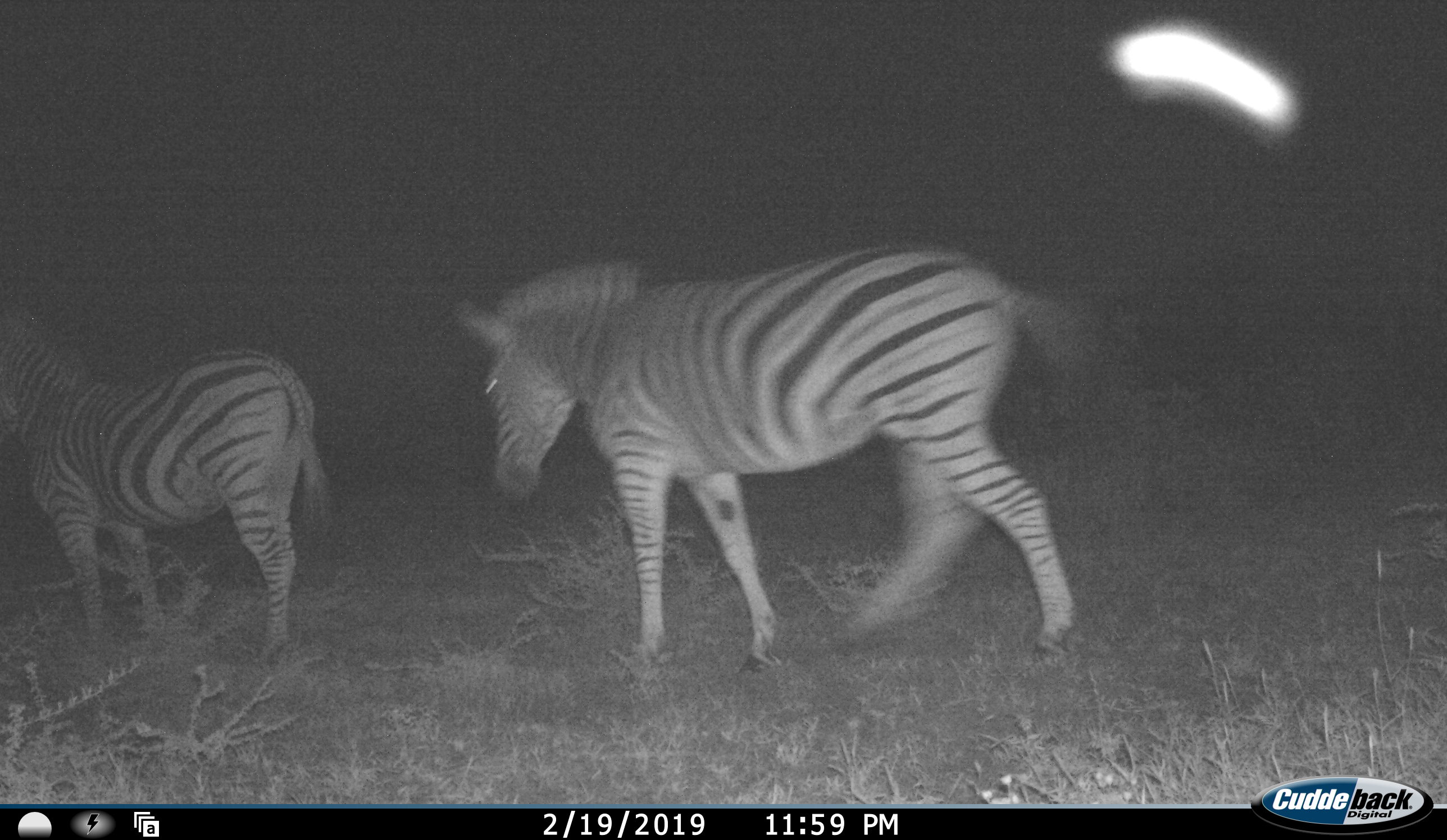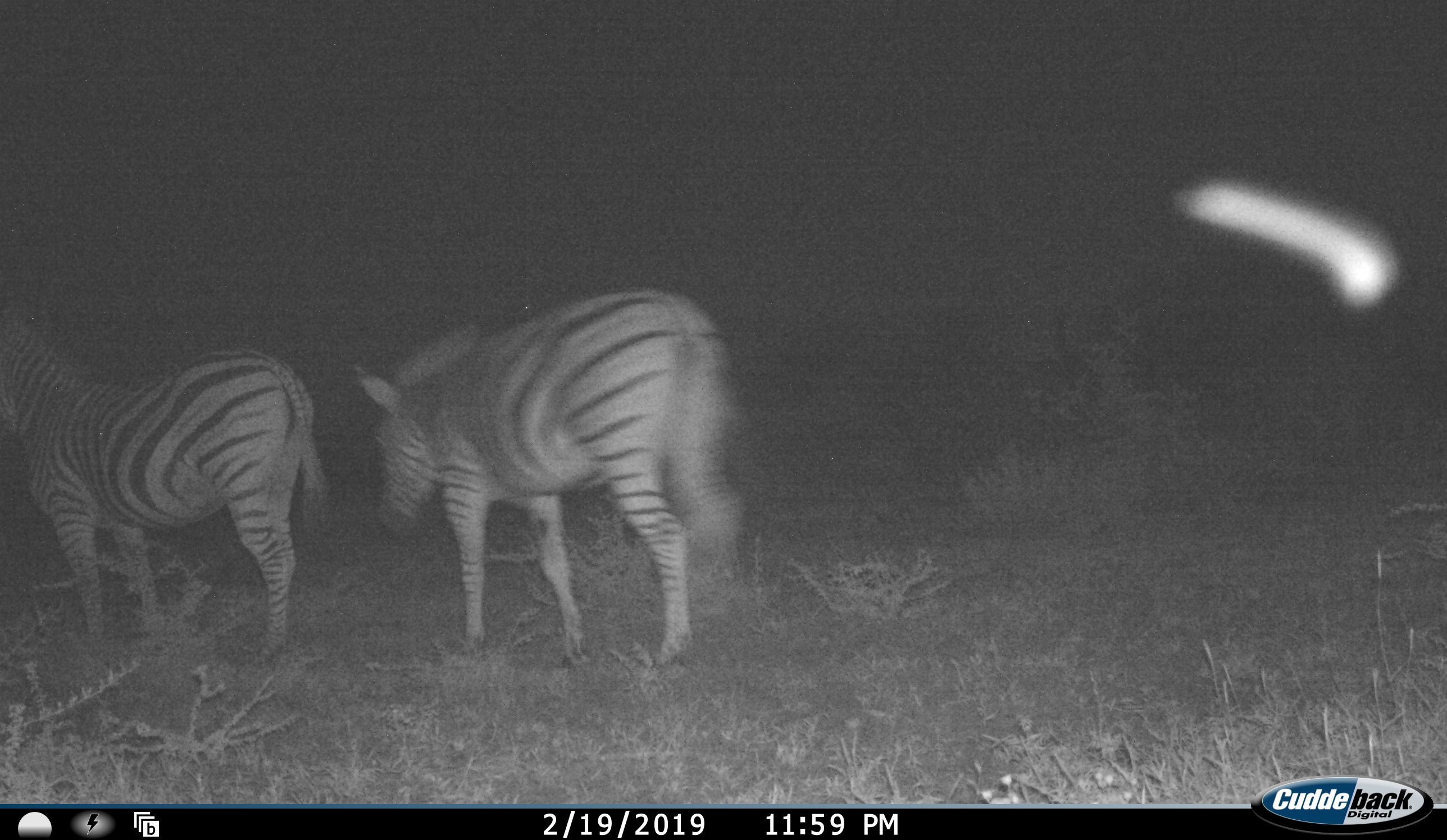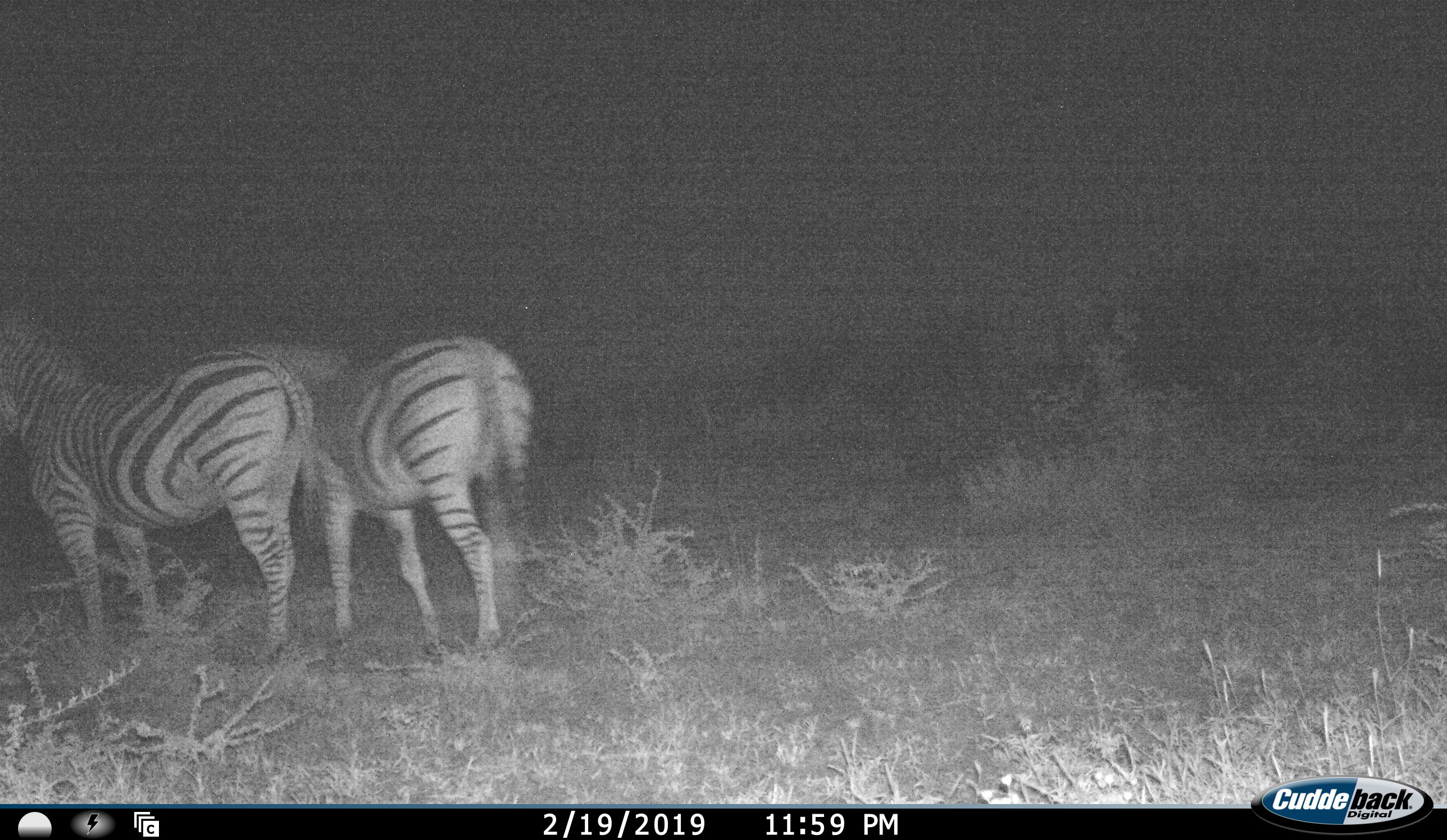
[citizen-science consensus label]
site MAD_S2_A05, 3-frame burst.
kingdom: Animalia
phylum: Chordata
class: Mammalia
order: Perissodactyla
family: Equidae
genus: Equus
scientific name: Equus quagga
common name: plains zebra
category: zebraplains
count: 2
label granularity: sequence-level